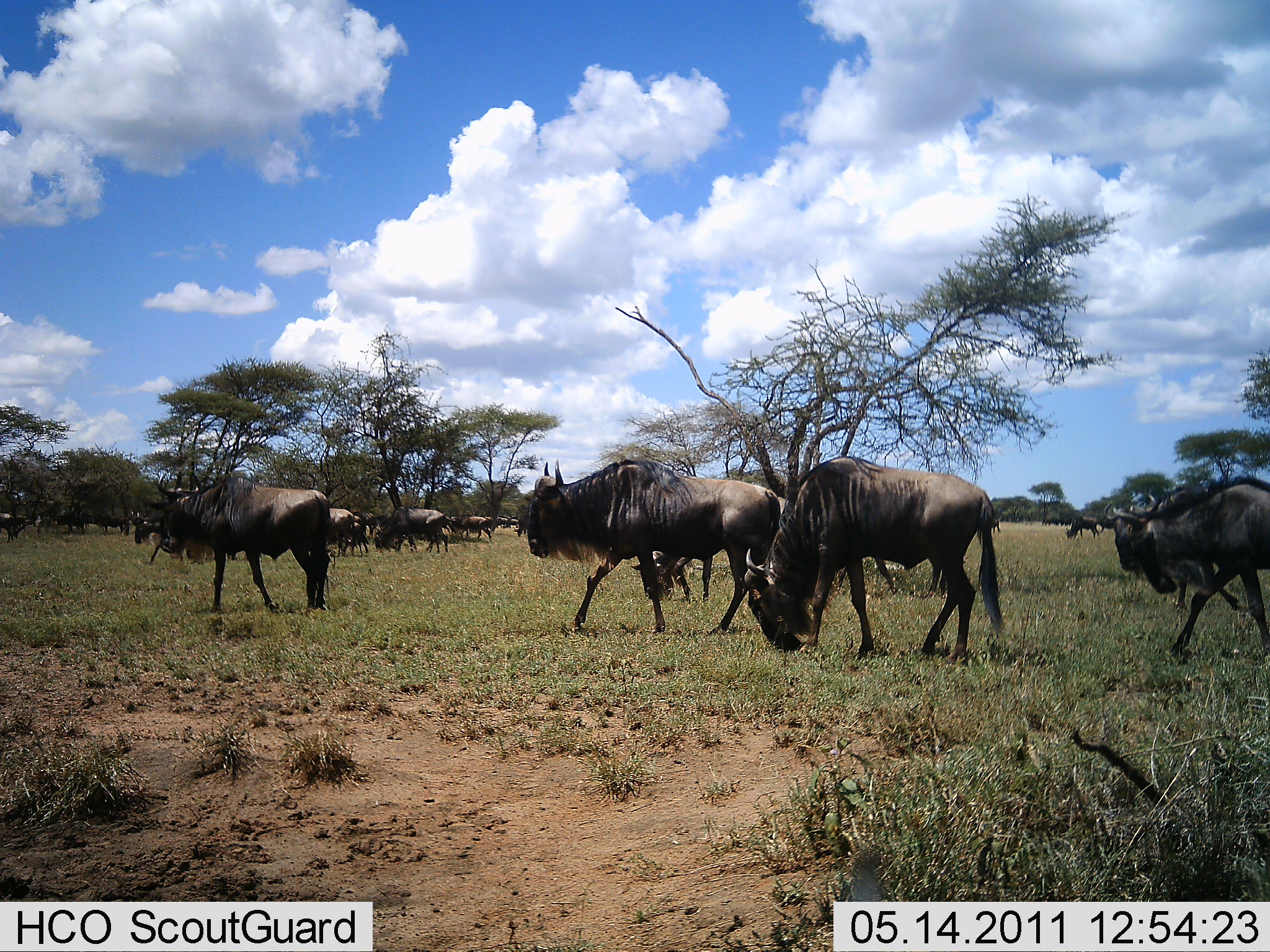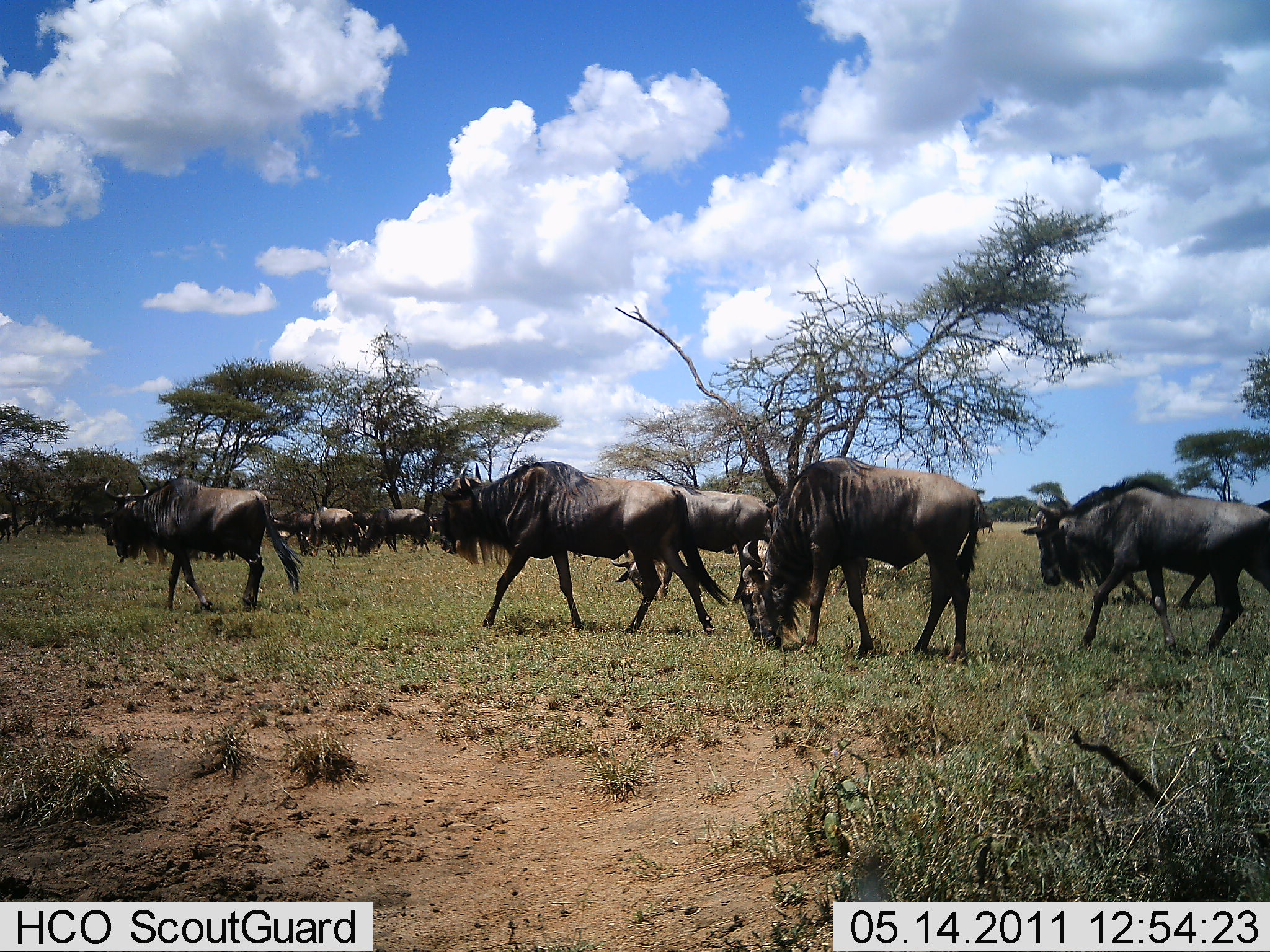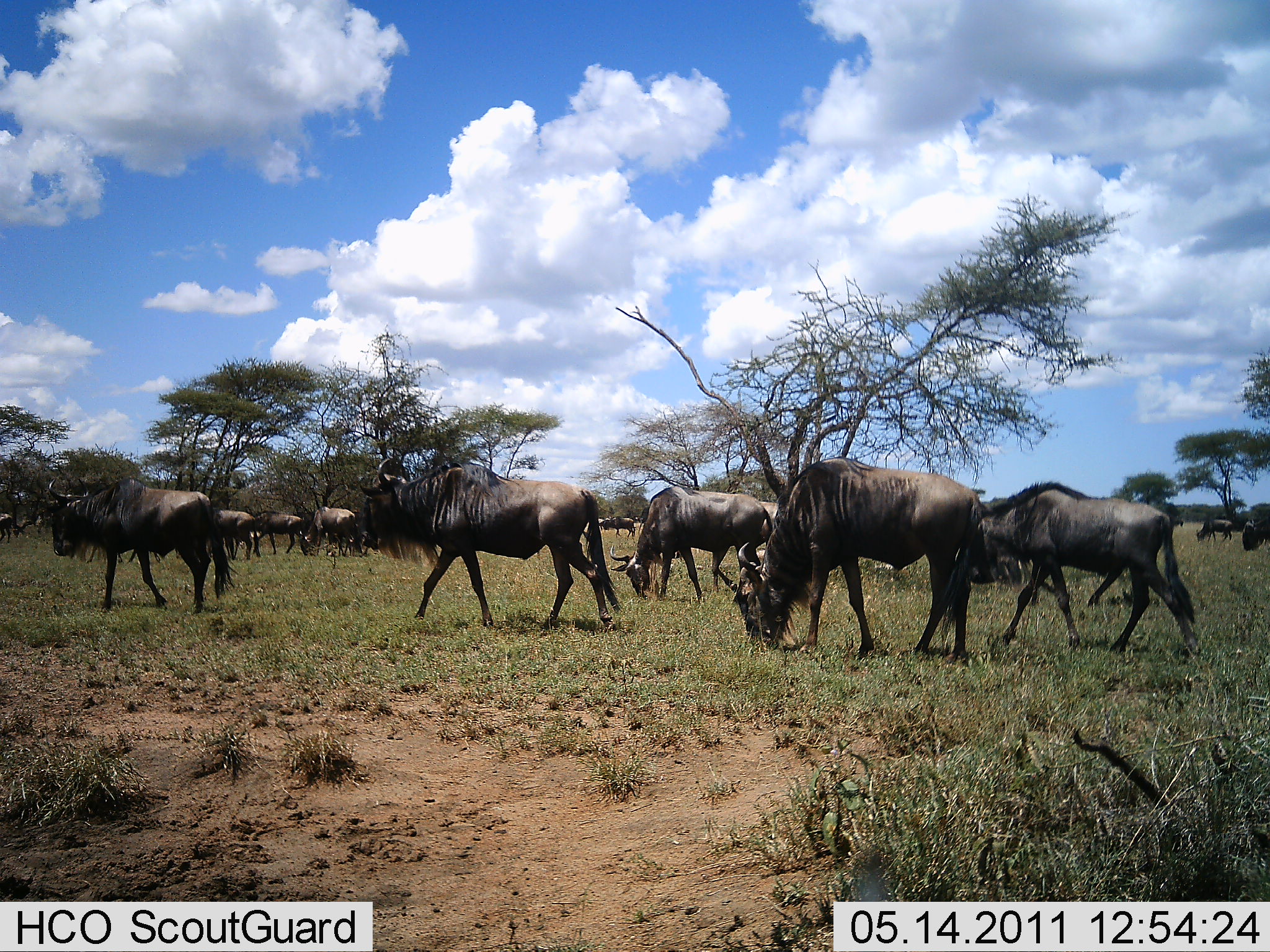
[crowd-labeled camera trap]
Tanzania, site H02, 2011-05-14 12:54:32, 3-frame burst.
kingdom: Animalia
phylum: Chordata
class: Mammalia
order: Artiodactyla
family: Bovidae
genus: Connochaetes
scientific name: Connochaetes taurinus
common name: blue wildebeest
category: wildebeest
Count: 11-50.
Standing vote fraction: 0%.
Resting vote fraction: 8%.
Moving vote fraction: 83%.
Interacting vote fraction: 8%.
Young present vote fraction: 0%.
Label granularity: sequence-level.